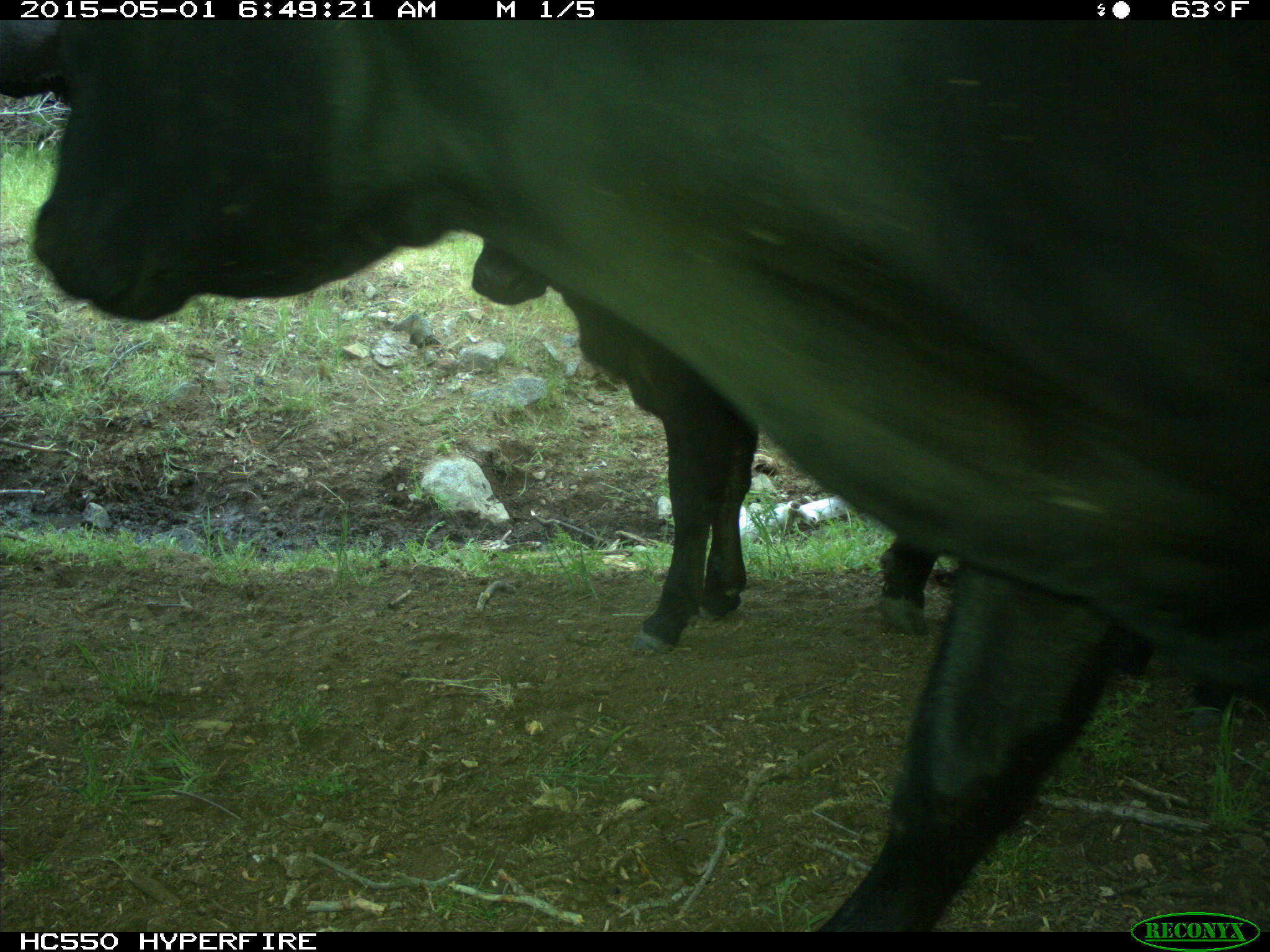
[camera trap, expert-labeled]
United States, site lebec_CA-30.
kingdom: Animalia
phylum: Chordata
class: Mammalia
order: Artiodactyla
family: Bovidae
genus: Bos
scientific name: Bos taurus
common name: domestic cow